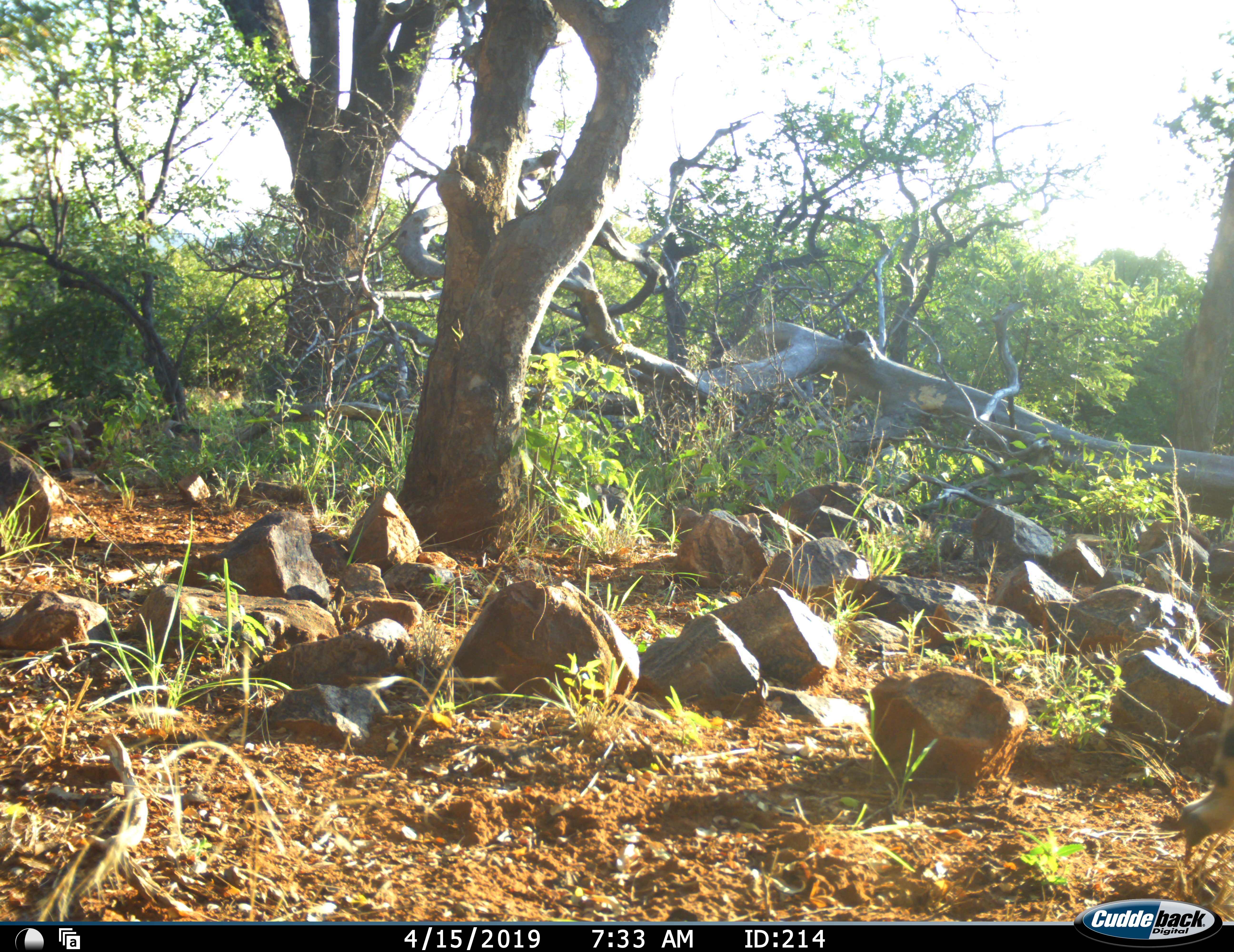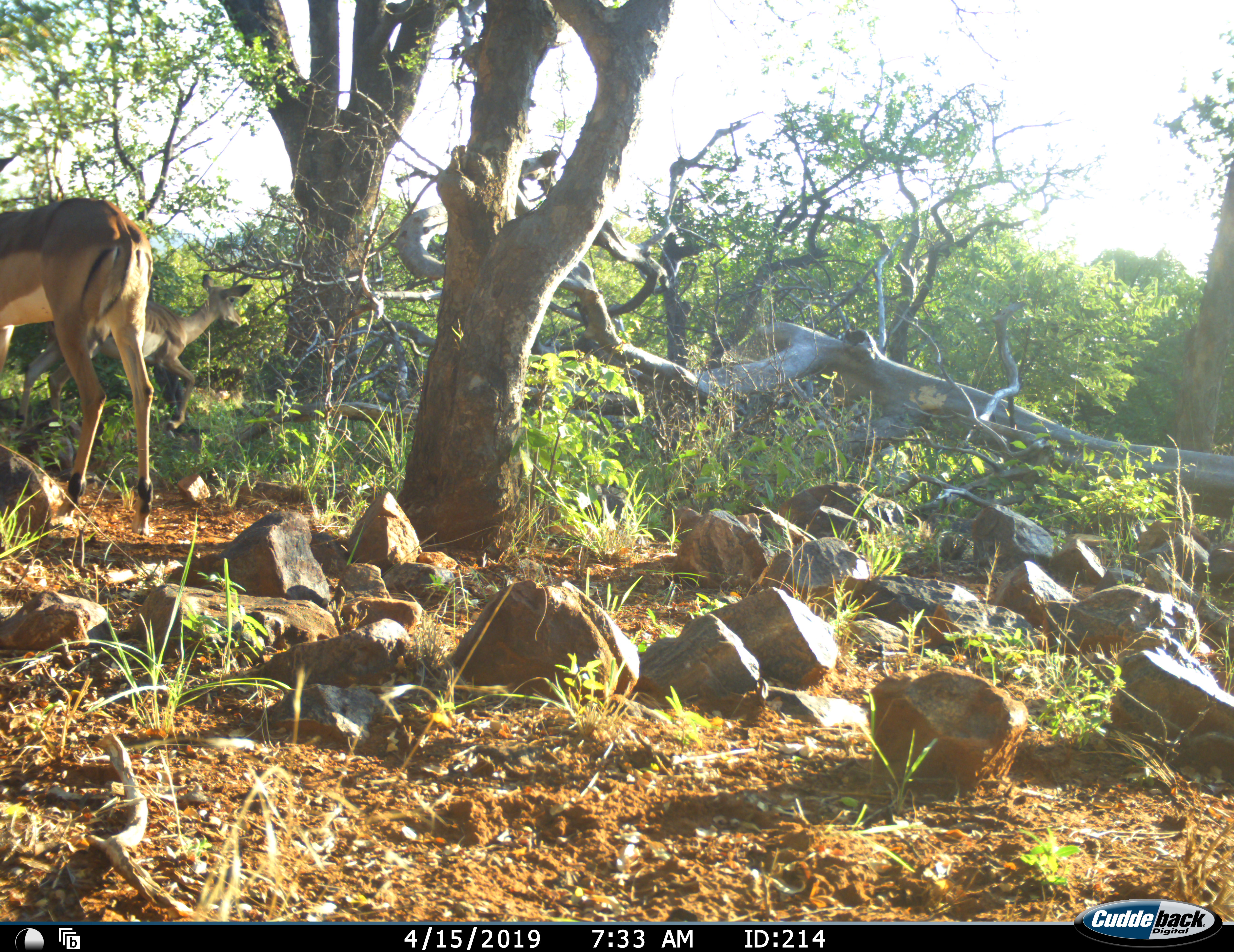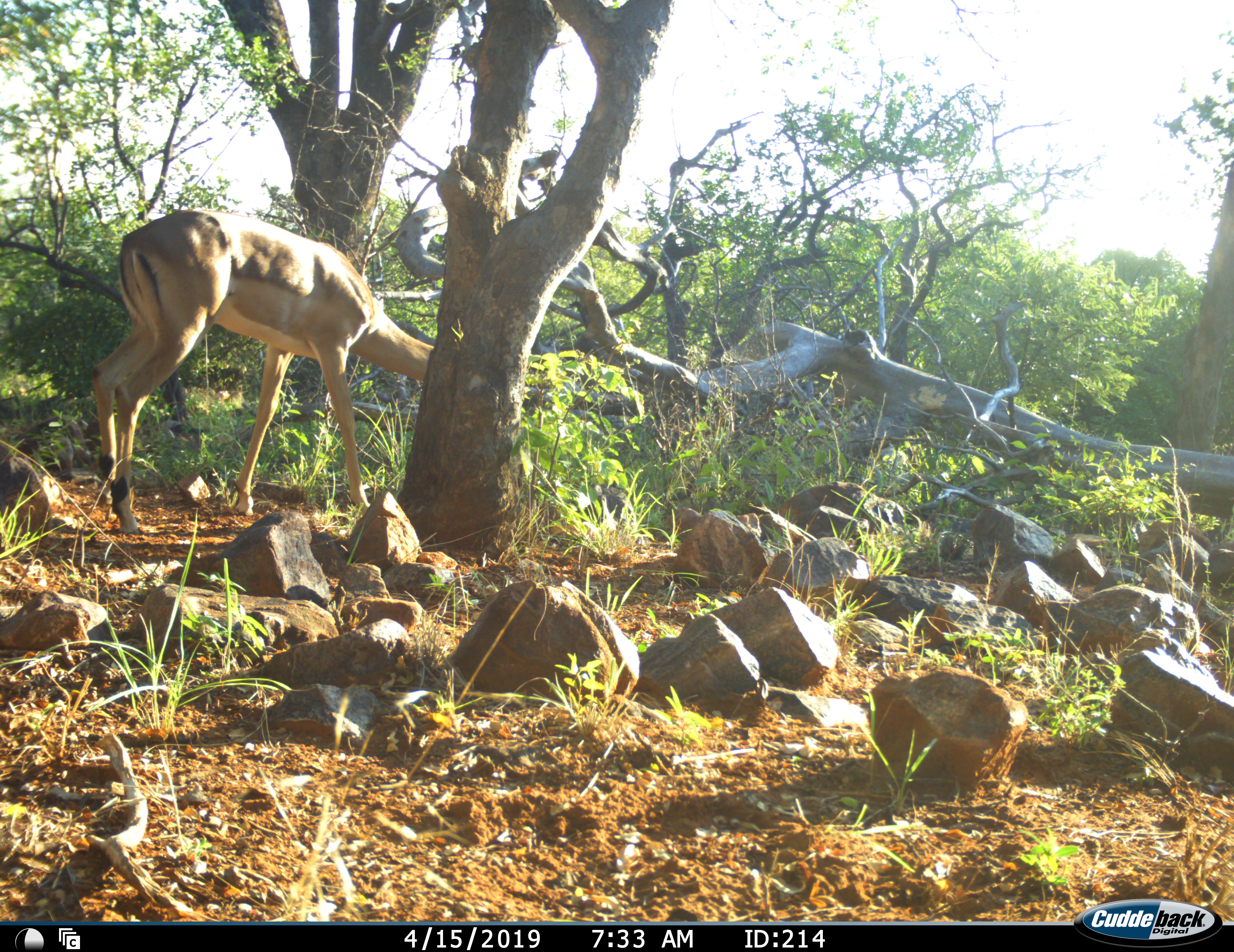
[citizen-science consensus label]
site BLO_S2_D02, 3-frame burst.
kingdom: Animalia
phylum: Chordata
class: Mammalia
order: Artiodactyla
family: Bovidae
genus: Aepyceros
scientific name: Aepyceros melampus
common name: impala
Impala (Aepyceros melampus), count 2. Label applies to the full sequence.